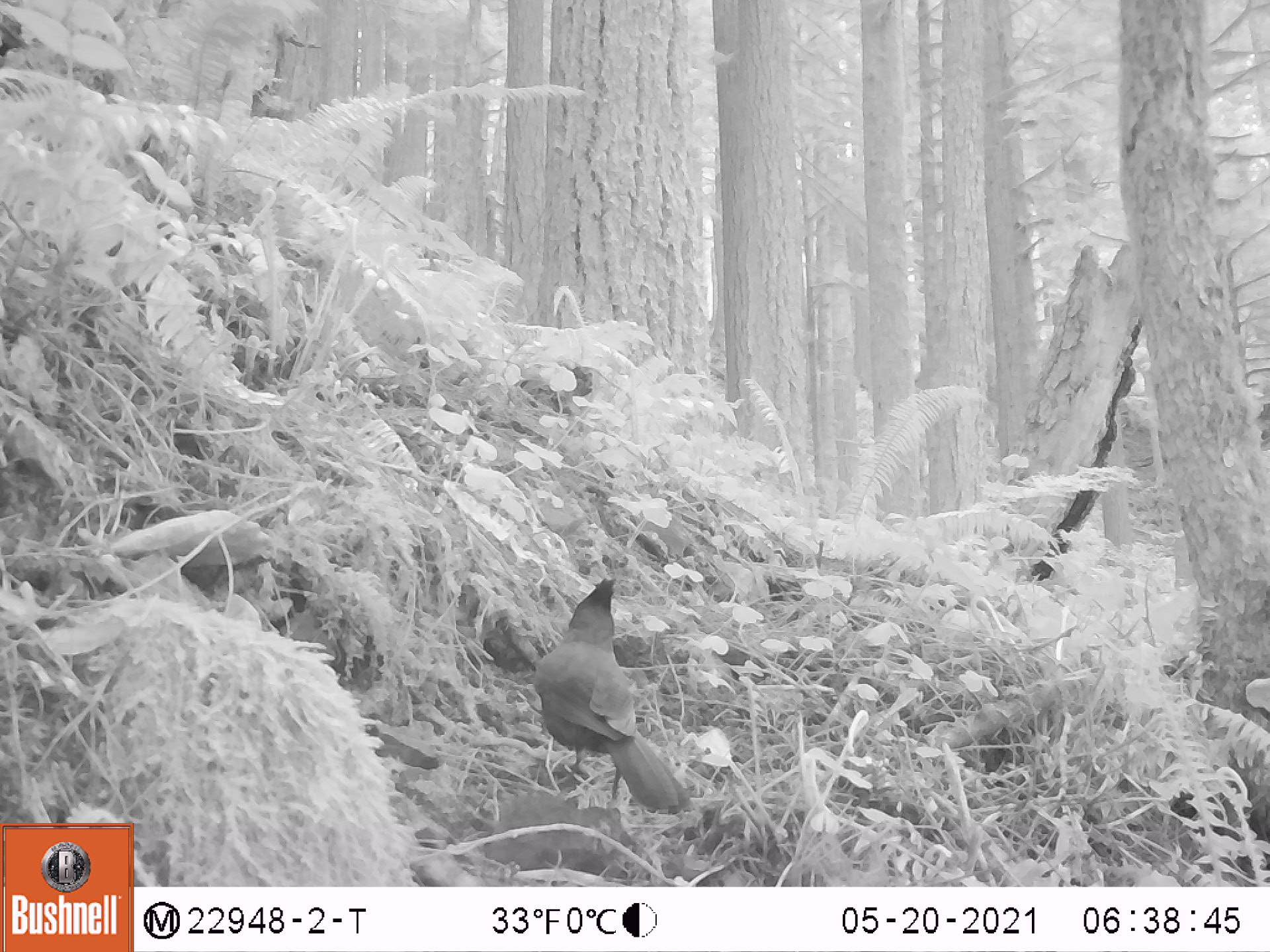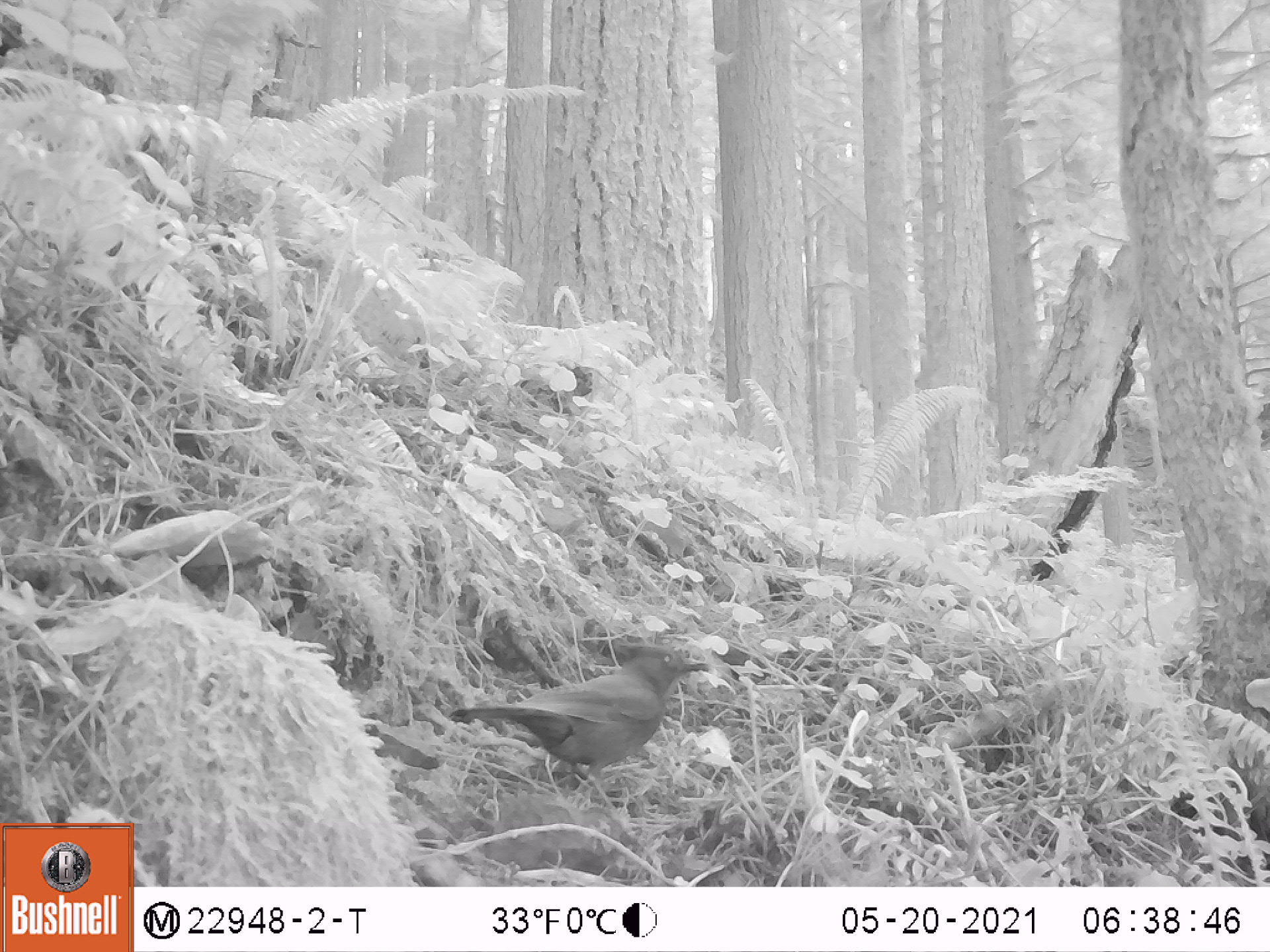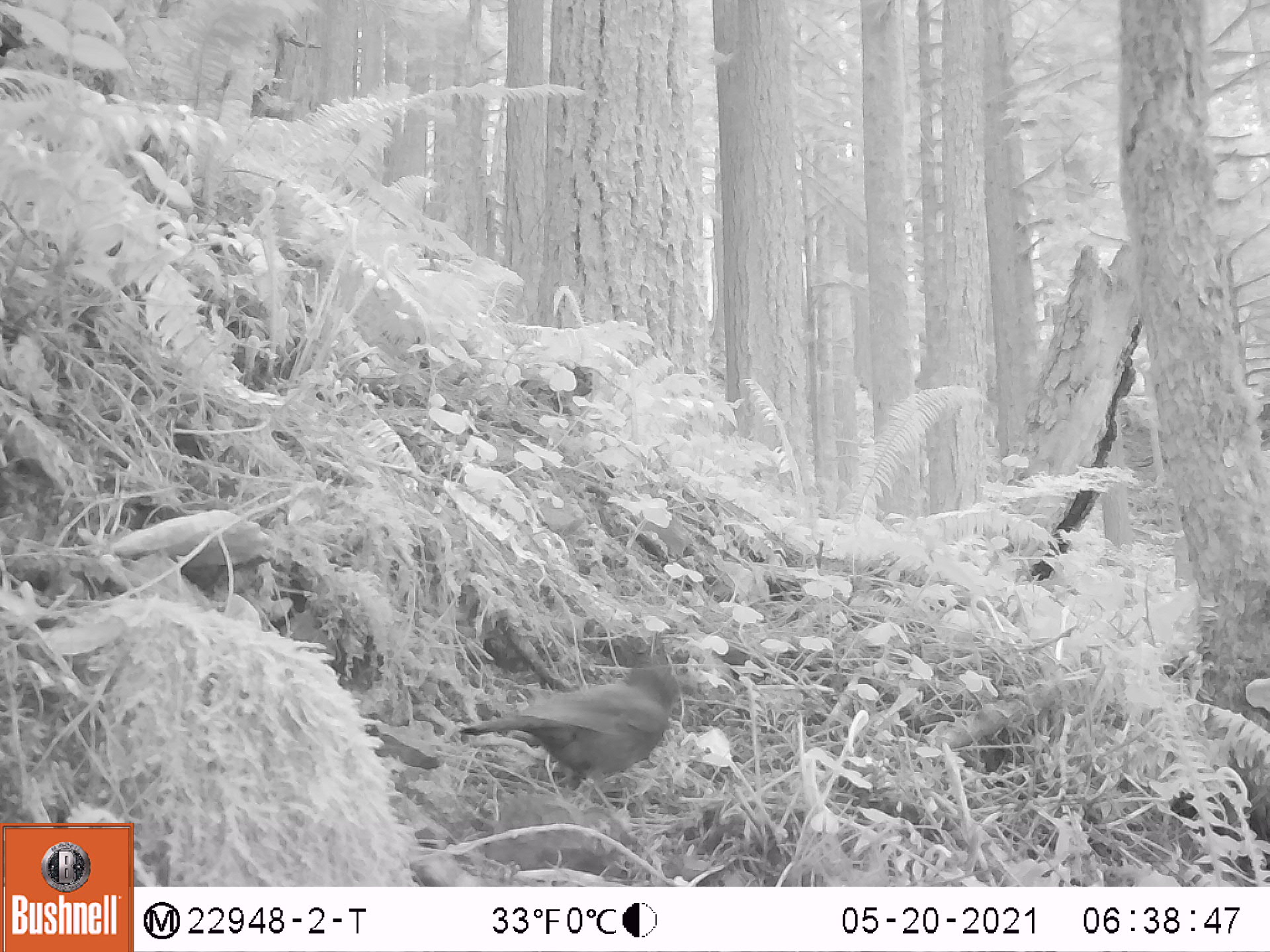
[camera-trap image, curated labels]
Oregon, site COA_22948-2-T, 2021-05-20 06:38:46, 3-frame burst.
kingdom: Animalia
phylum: Chordata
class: Aves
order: Passeriformes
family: Corvidae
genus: Cyanocitta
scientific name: Cyanocitta stelleri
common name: steller's jay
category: stellers jay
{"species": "stellers jay (steller's jay) (Cyanocitta stelleri)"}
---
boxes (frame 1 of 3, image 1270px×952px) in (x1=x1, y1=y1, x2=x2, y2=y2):
stellers jay: (x1=528, y1=567, x2=701, y2=816)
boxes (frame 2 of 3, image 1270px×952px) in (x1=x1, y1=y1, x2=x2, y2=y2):
stellers jay: (x1=438, y1=629, x2=710, y2=805)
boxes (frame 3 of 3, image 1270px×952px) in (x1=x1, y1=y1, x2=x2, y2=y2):
stellers jay: (x1=450, y1=643, x2=705, y2=803)